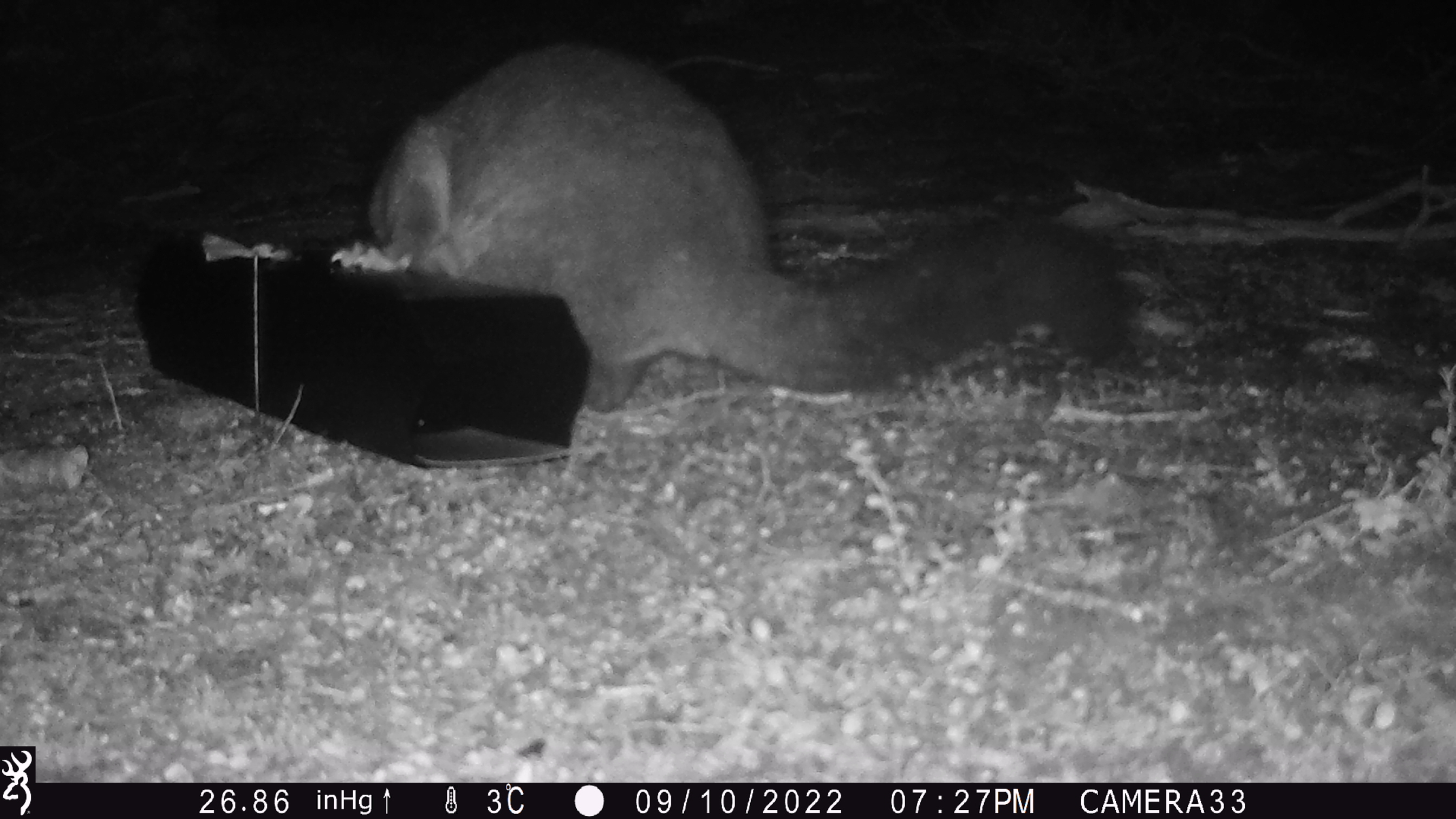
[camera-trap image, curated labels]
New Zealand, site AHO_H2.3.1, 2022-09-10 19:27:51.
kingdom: Animalia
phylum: Chordata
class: Mammalia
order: Diprotodontia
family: Phalangeridae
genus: Trichosurus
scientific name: Trichosurus vulpecula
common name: common brushtail possum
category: possum